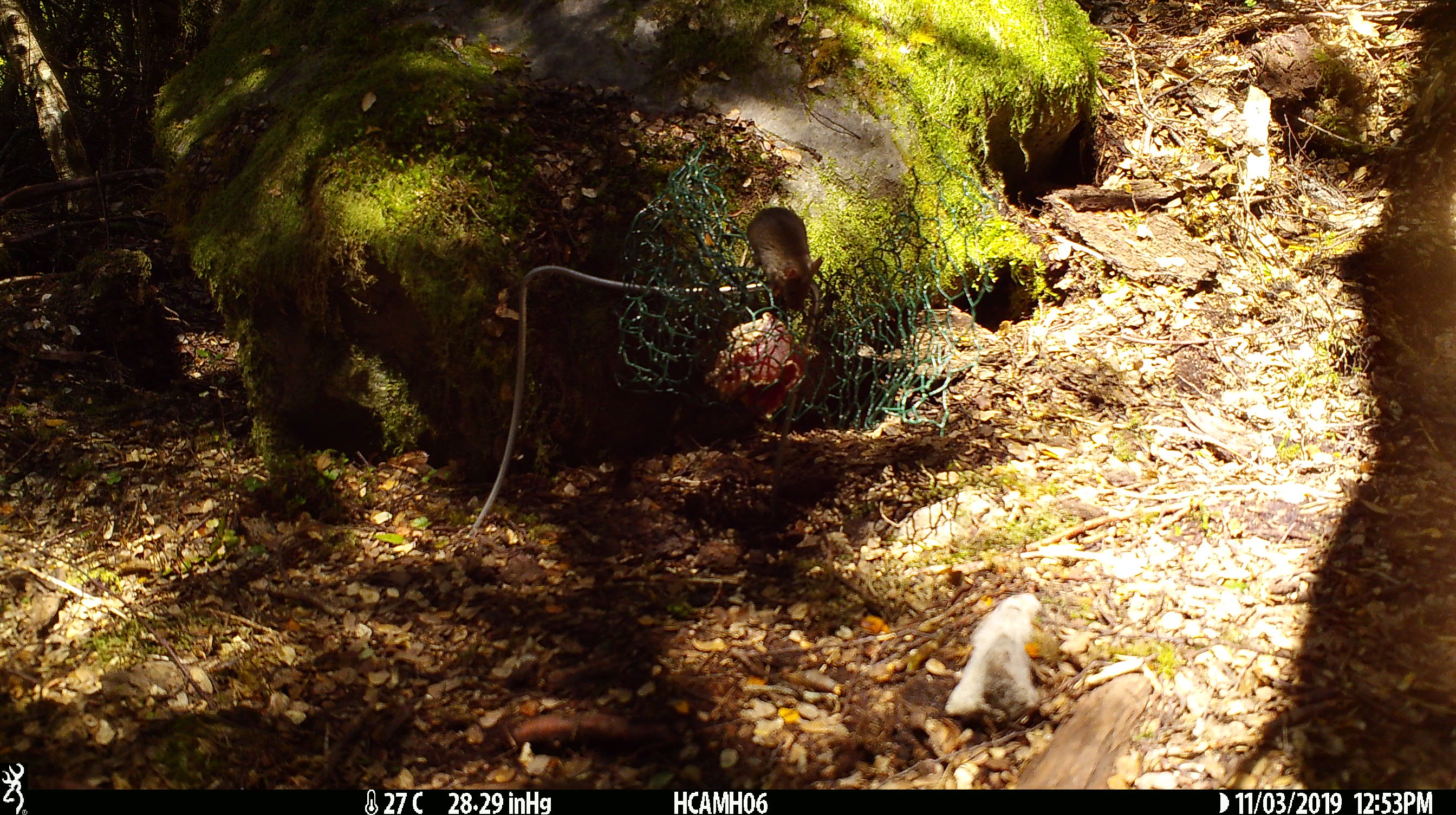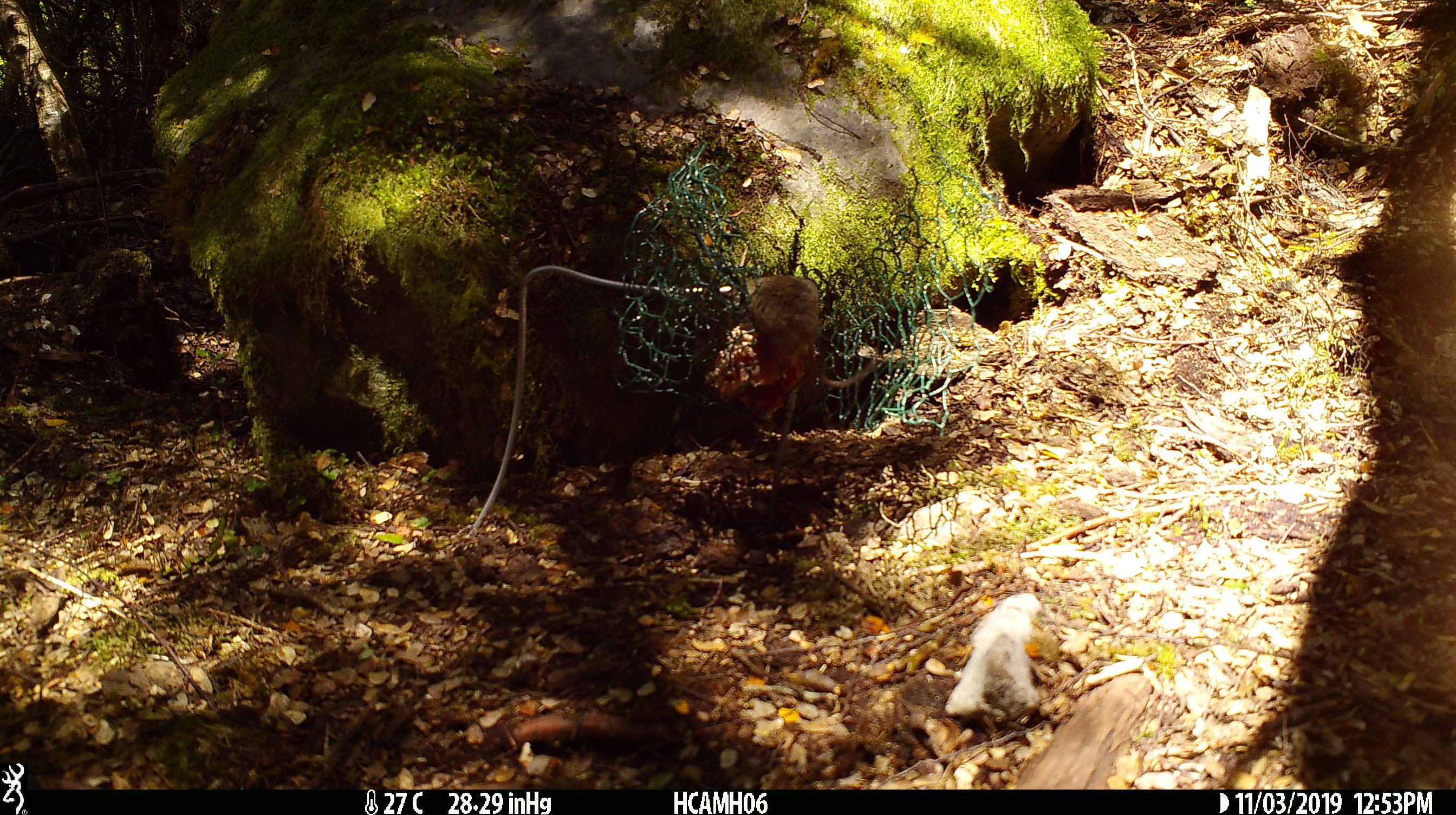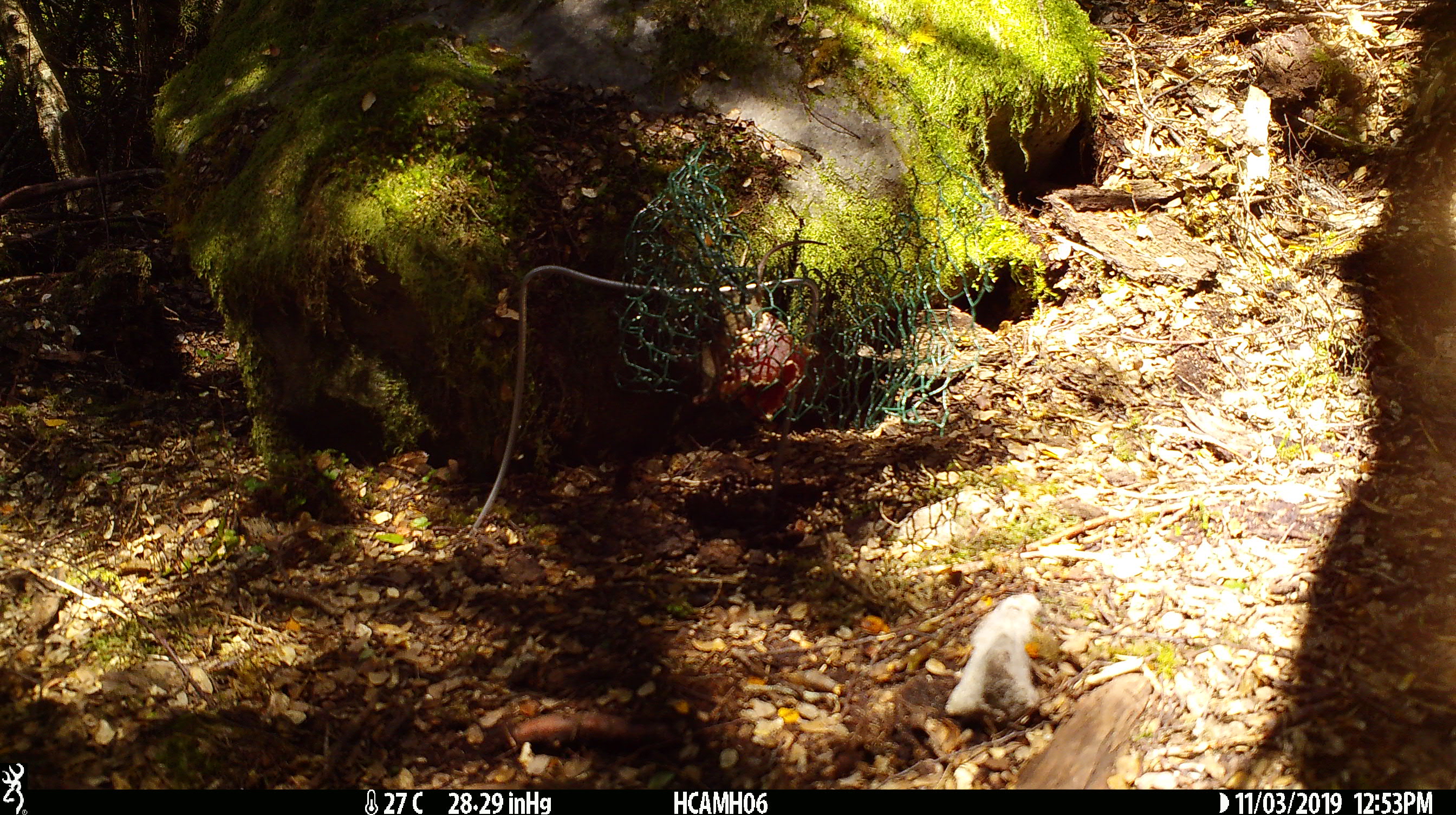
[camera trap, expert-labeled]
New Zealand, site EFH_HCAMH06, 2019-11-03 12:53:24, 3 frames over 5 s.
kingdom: Animalia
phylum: Chordata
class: Mammalia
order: Rodentia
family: Muridae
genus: Mus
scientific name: Mus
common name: mouse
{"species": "mouse (Mus)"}